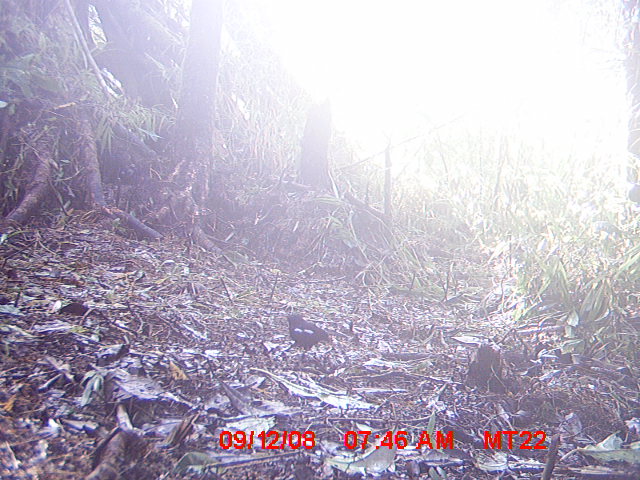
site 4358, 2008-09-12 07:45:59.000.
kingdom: Animalia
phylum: Chordata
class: Aves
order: Passeriformes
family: Muscicapidae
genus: Copsychus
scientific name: Copsychus albospecularis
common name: madagascar magpie-robin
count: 1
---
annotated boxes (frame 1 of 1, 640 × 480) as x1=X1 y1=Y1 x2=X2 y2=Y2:
copsychus albospecularis: x1=282 y1=311 x2=331 y2=360